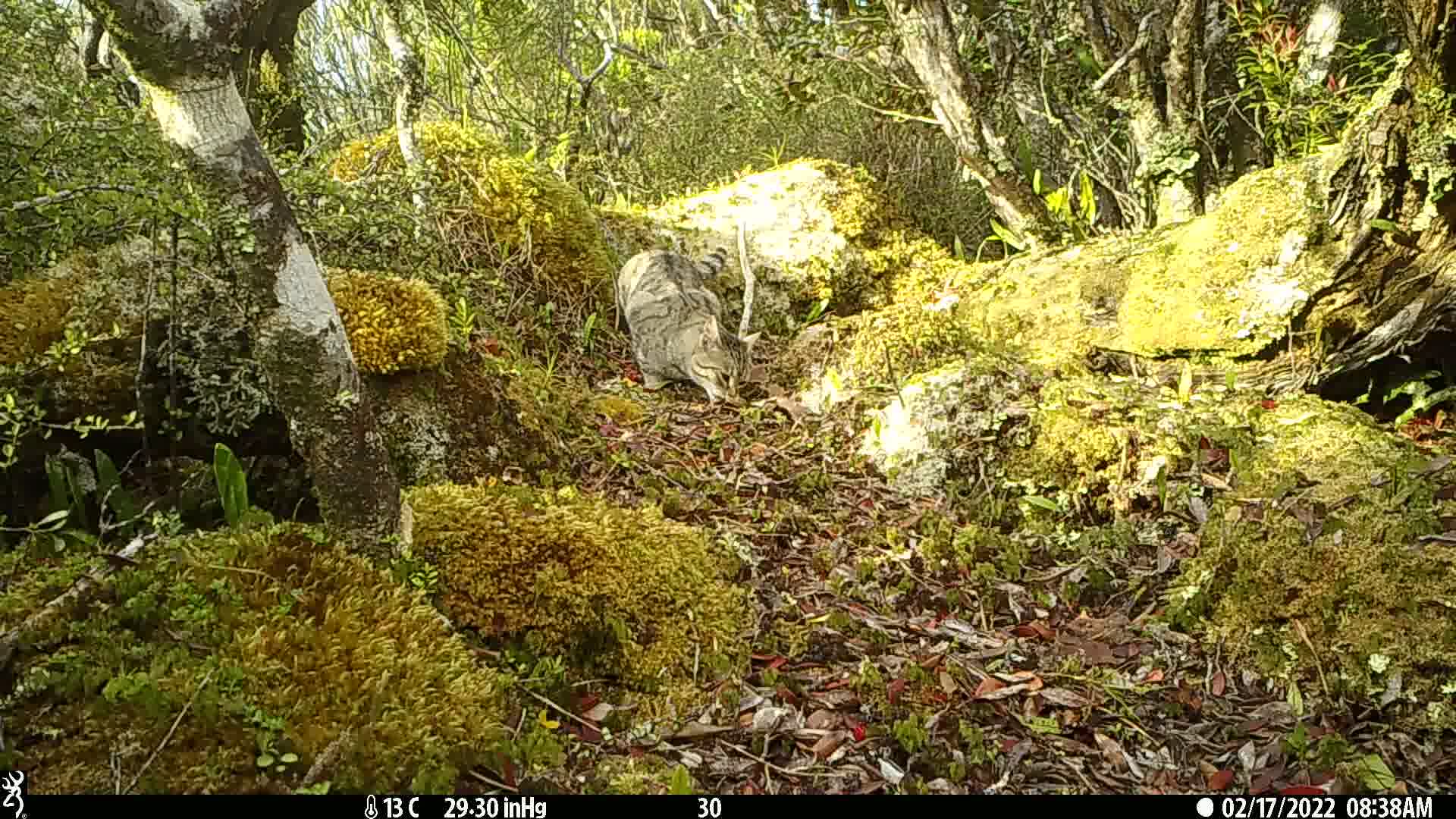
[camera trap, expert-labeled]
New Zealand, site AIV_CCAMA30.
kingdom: Animalia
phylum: Chordata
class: Mammalia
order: Carnivora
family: Felidae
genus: Felis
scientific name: Felis catus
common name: domestic cat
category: cat